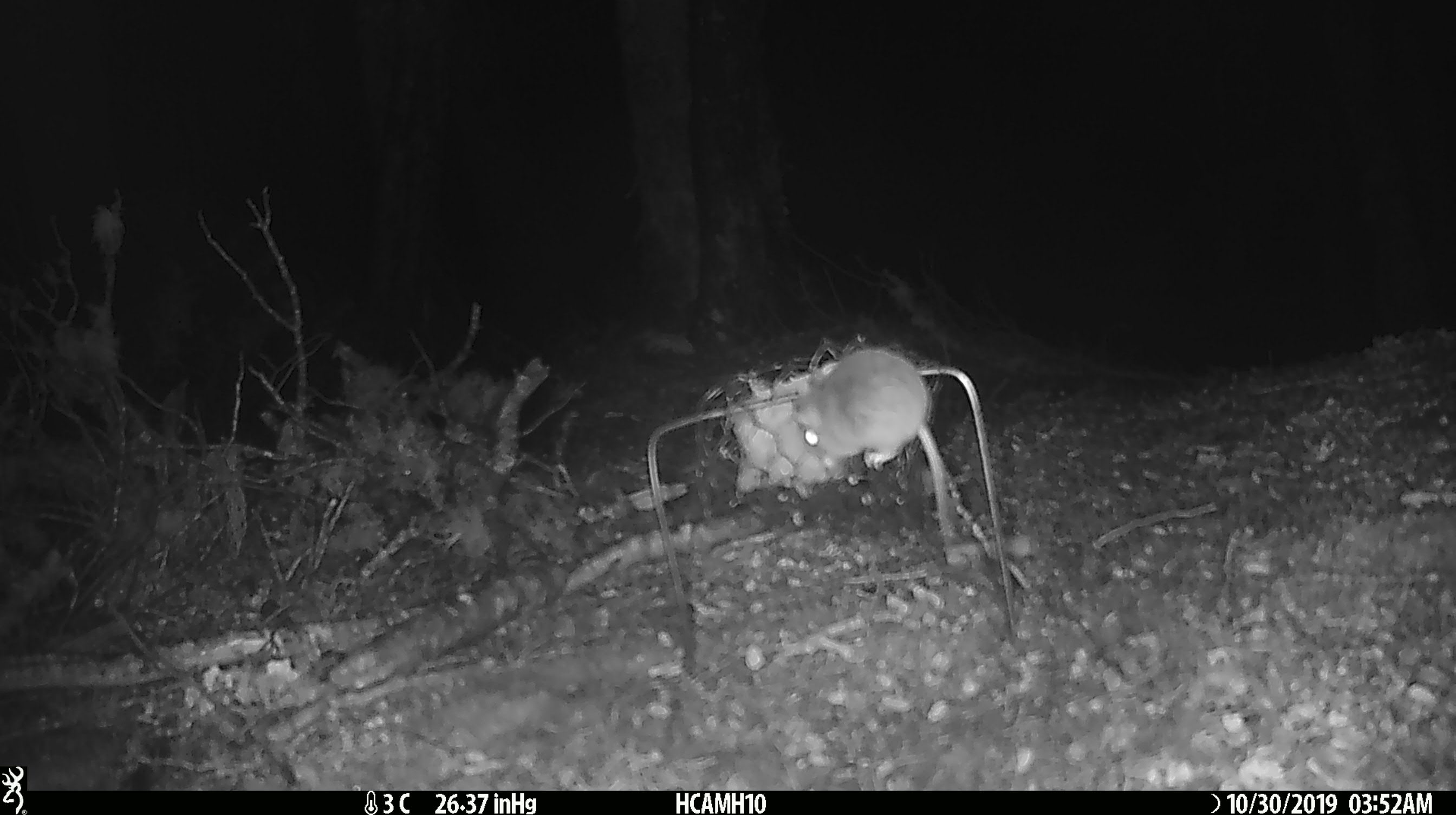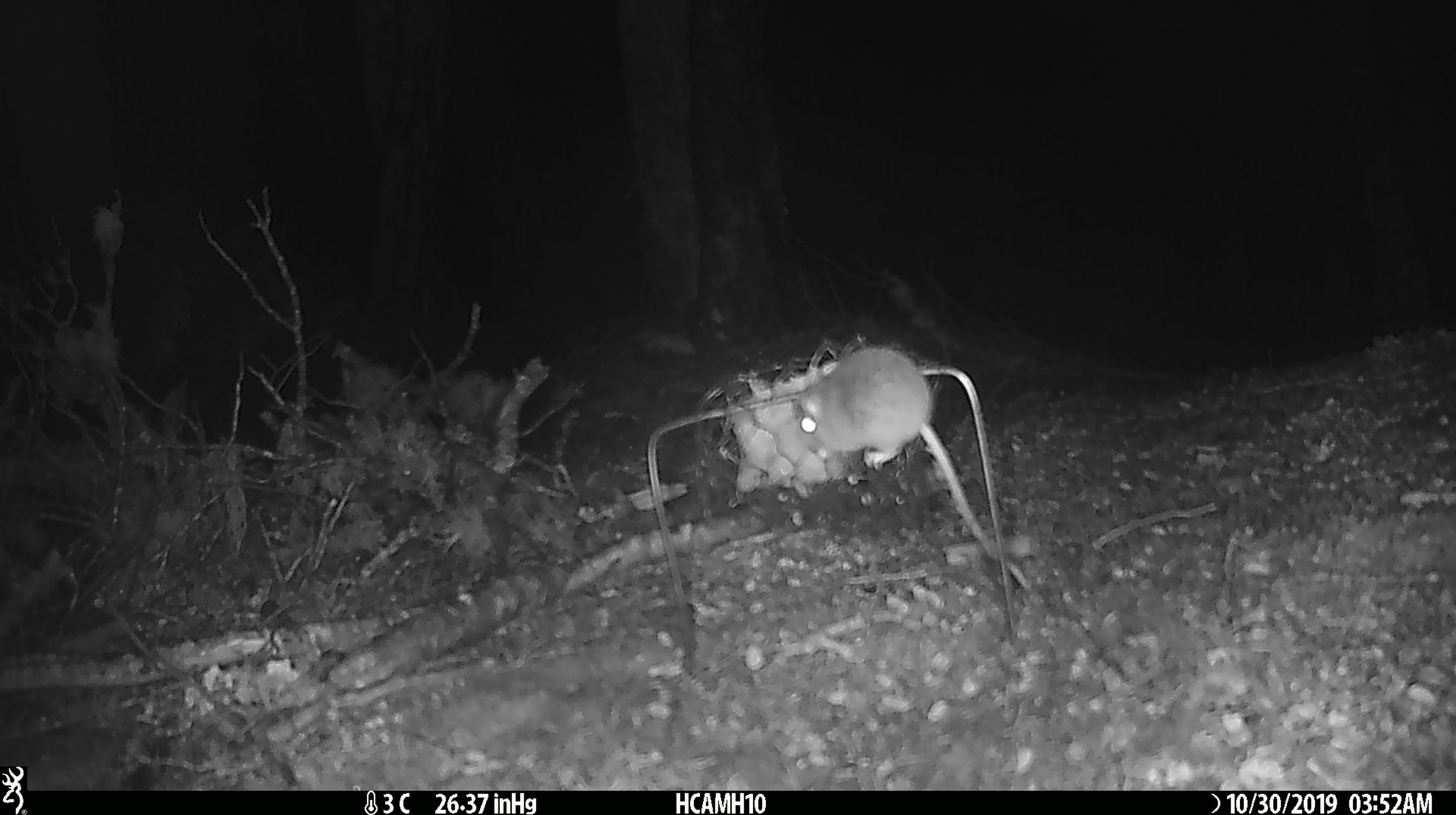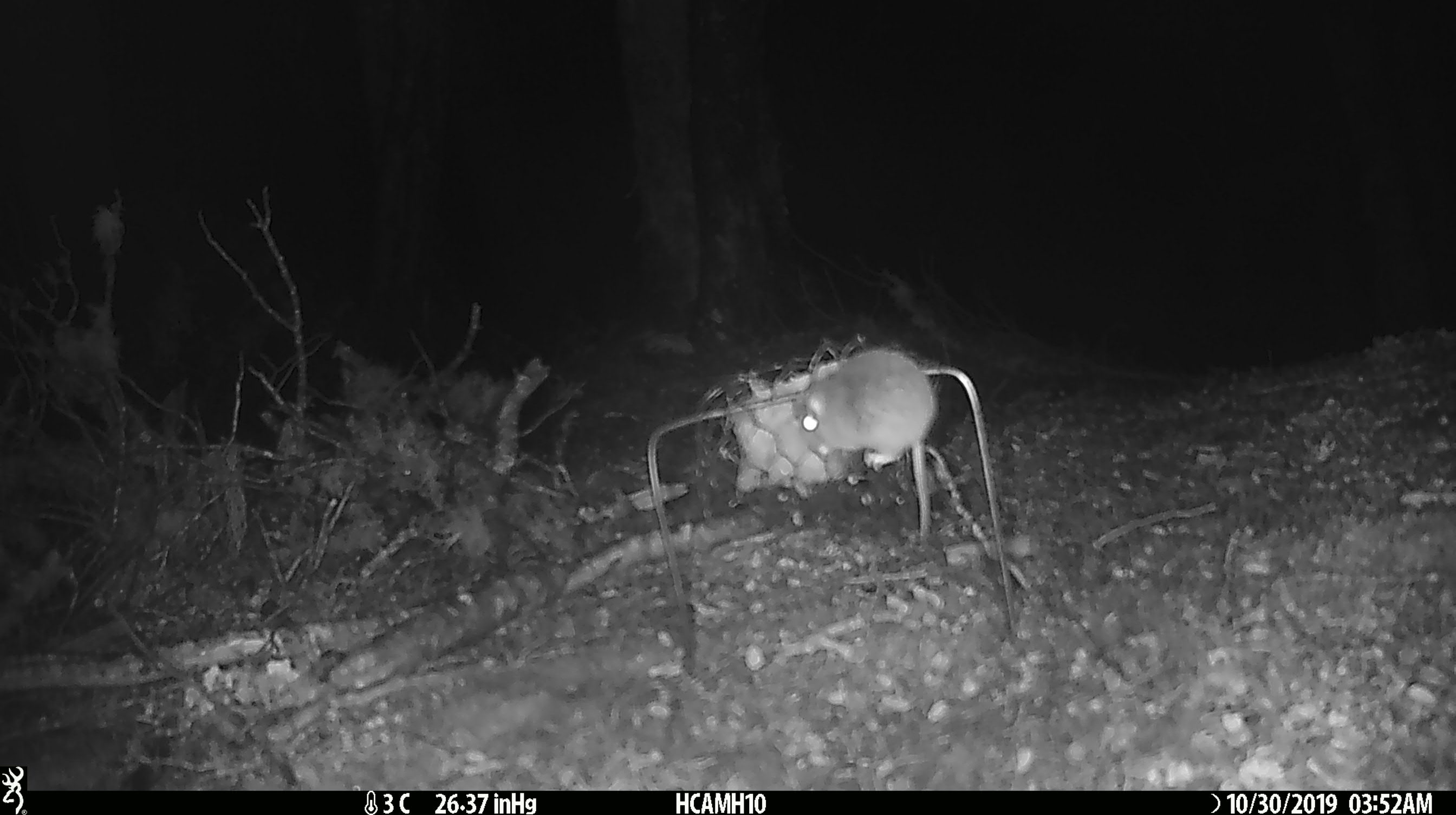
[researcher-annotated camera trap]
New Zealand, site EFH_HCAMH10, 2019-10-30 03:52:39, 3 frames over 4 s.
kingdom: Animalia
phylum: Chordata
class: Mammalia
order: Rodentia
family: Muridae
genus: Mus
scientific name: Mus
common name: mouse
Mouse (Mus).